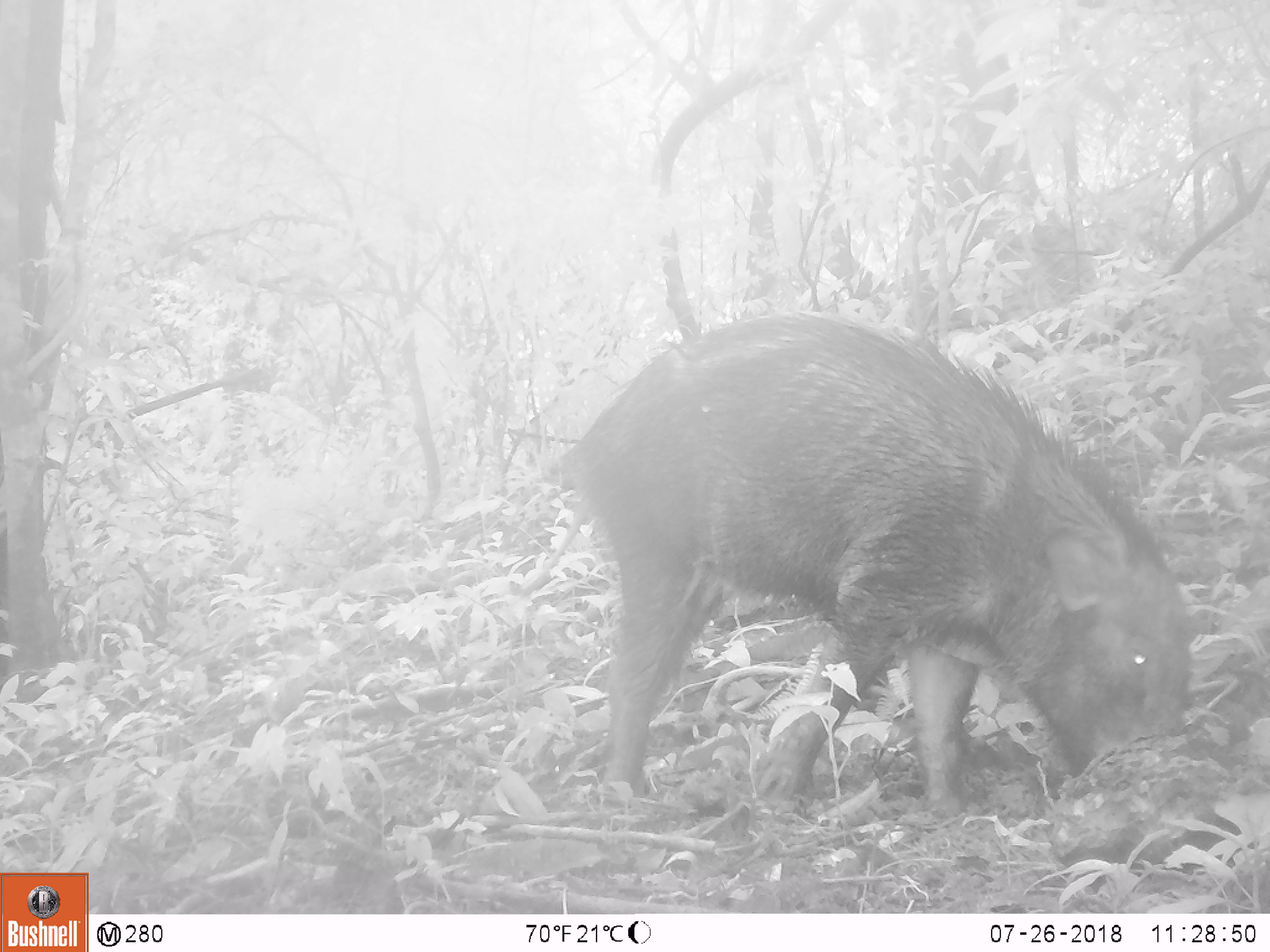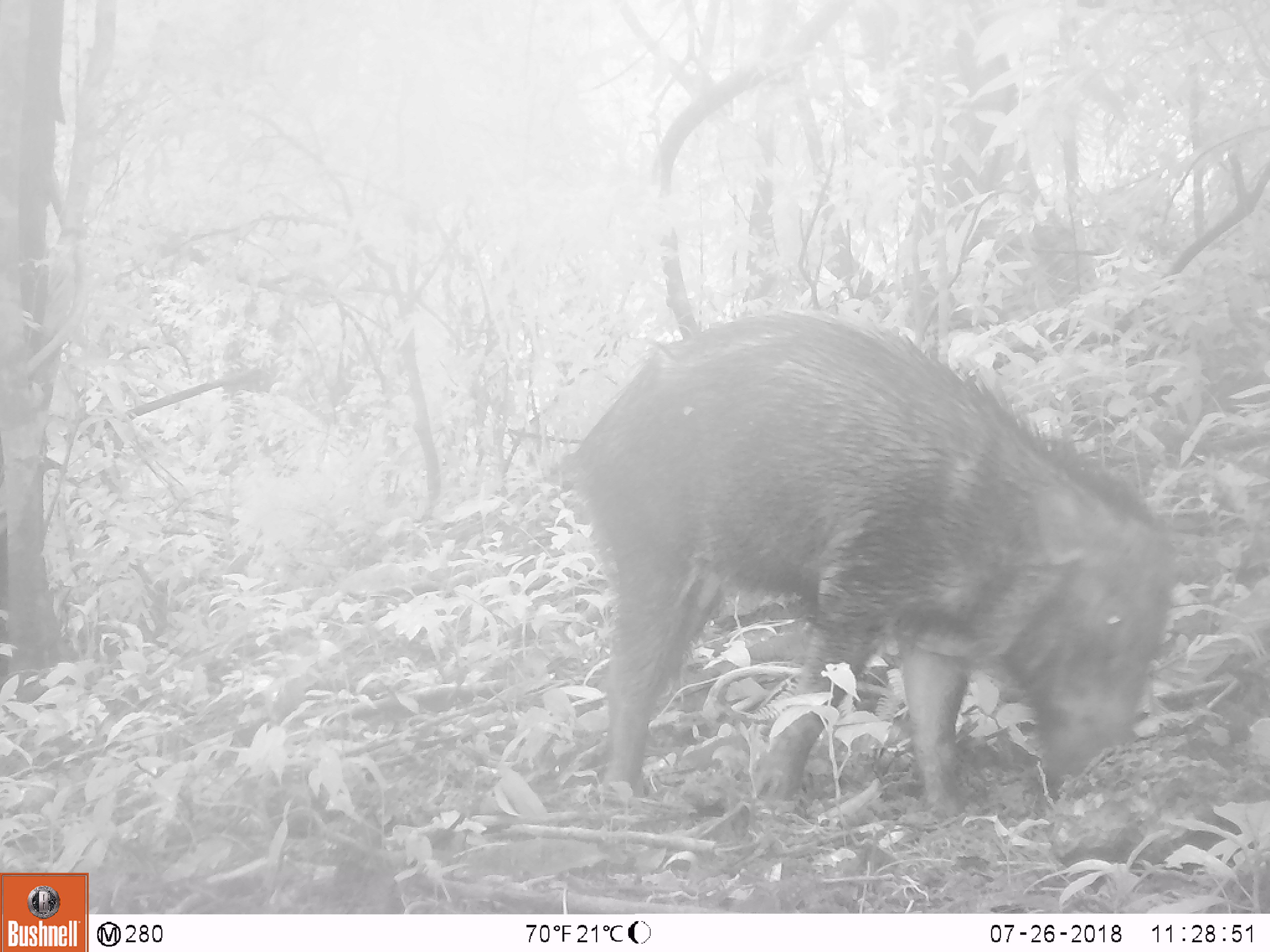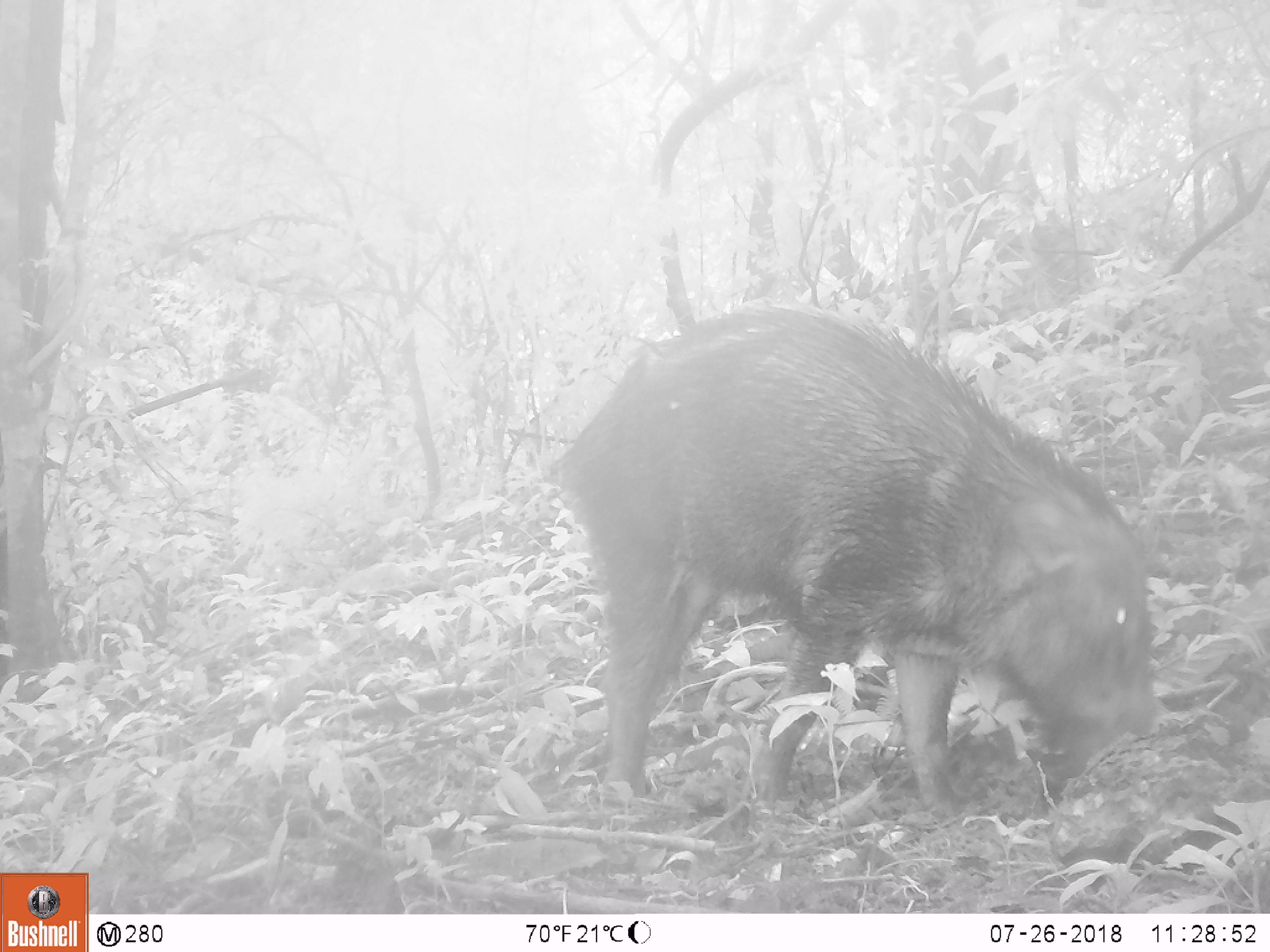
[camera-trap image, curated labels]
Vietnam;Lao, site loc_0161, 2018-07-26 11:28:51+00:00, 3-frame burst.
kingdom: Animalia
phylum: Chordata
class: Mammalia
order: Artiodactyla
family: Suidae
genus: Sus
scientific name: Sus scrofa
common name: eurasian wild pig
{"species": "eurasian wild pig (Sus scrofa)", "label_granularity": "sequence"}